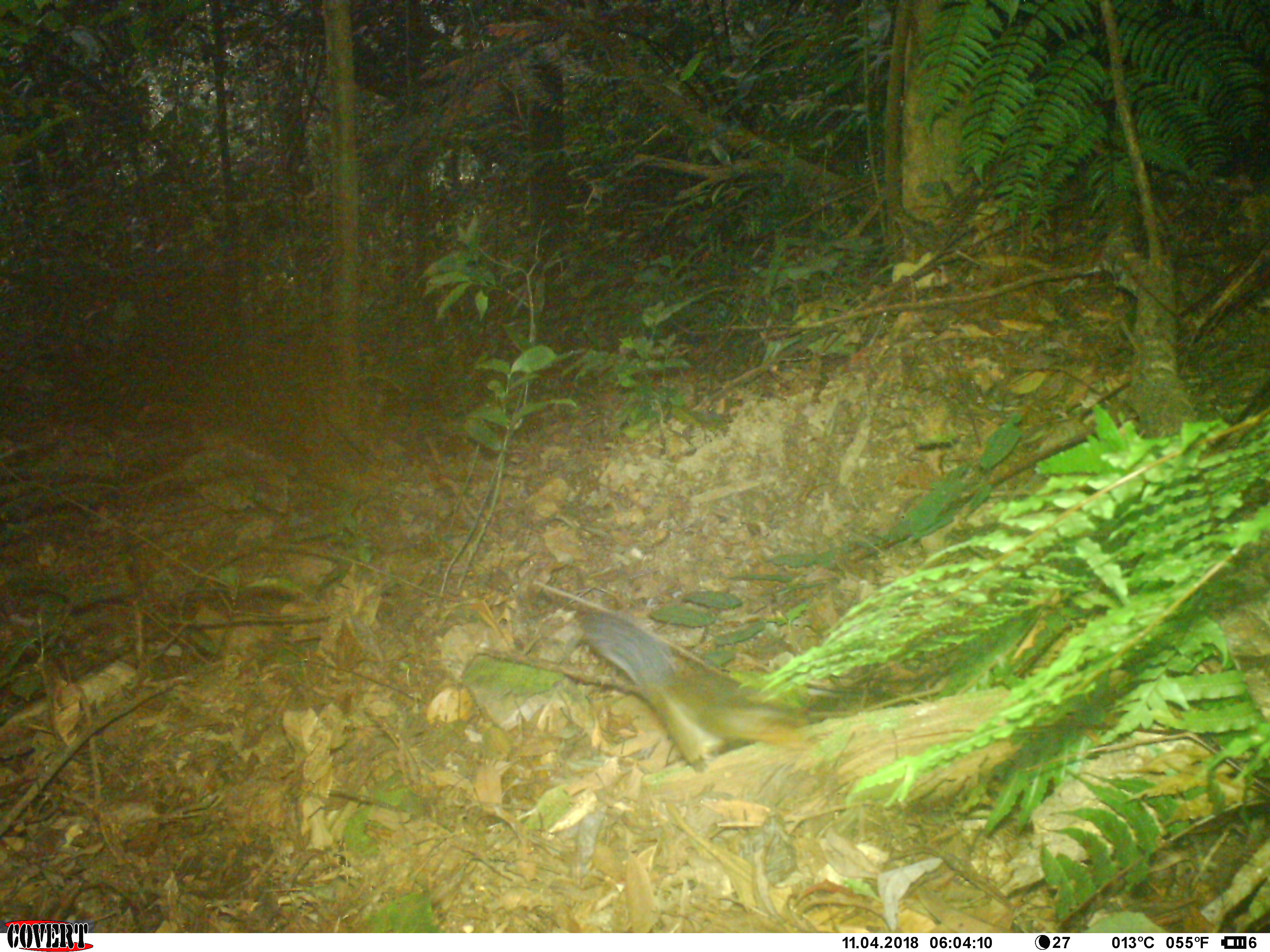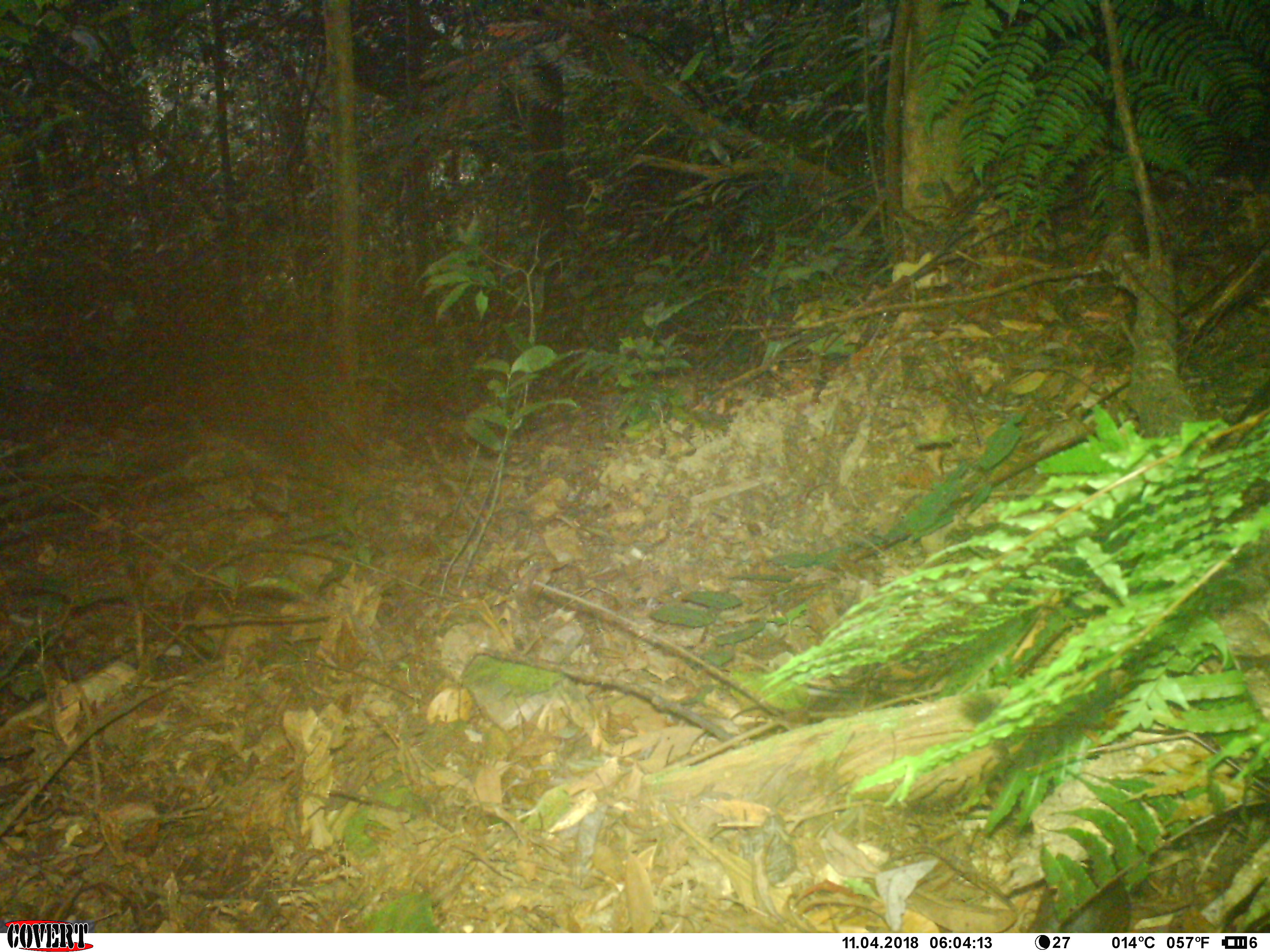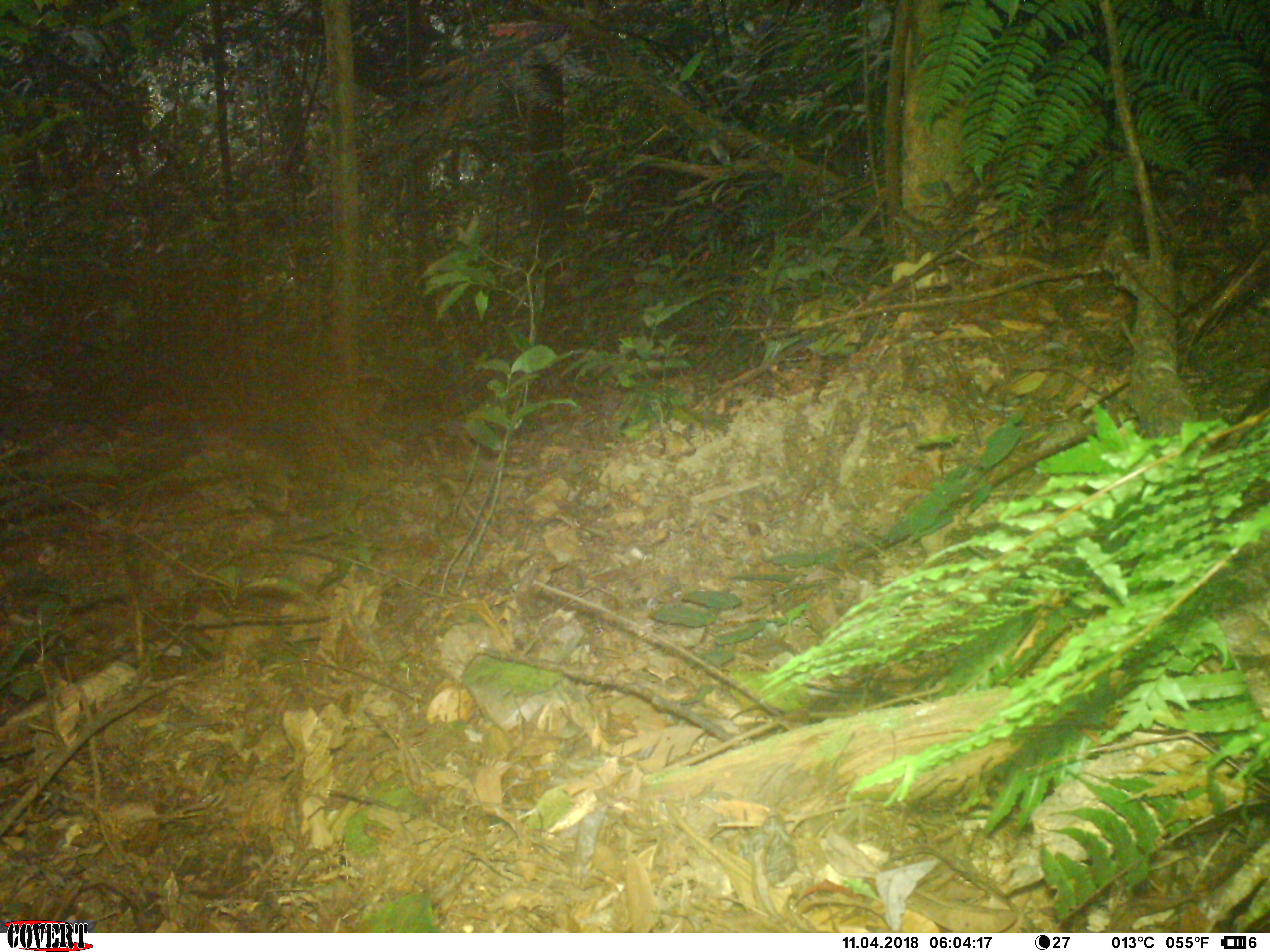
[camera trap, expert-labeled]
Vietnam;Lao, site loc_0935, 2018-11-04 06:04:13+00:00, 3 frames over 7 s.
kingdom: Animalia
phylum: Chordata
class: Mammalia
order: Rodentia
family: Sciuridae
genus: Dremomys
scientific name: Dremomys rufigenis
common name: red-cheeked squirrel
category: red cheeked squirrel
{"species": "red cheeked squirrel (red-cheeked squirrel) (Dremomys rufigenis)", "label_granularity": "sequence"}